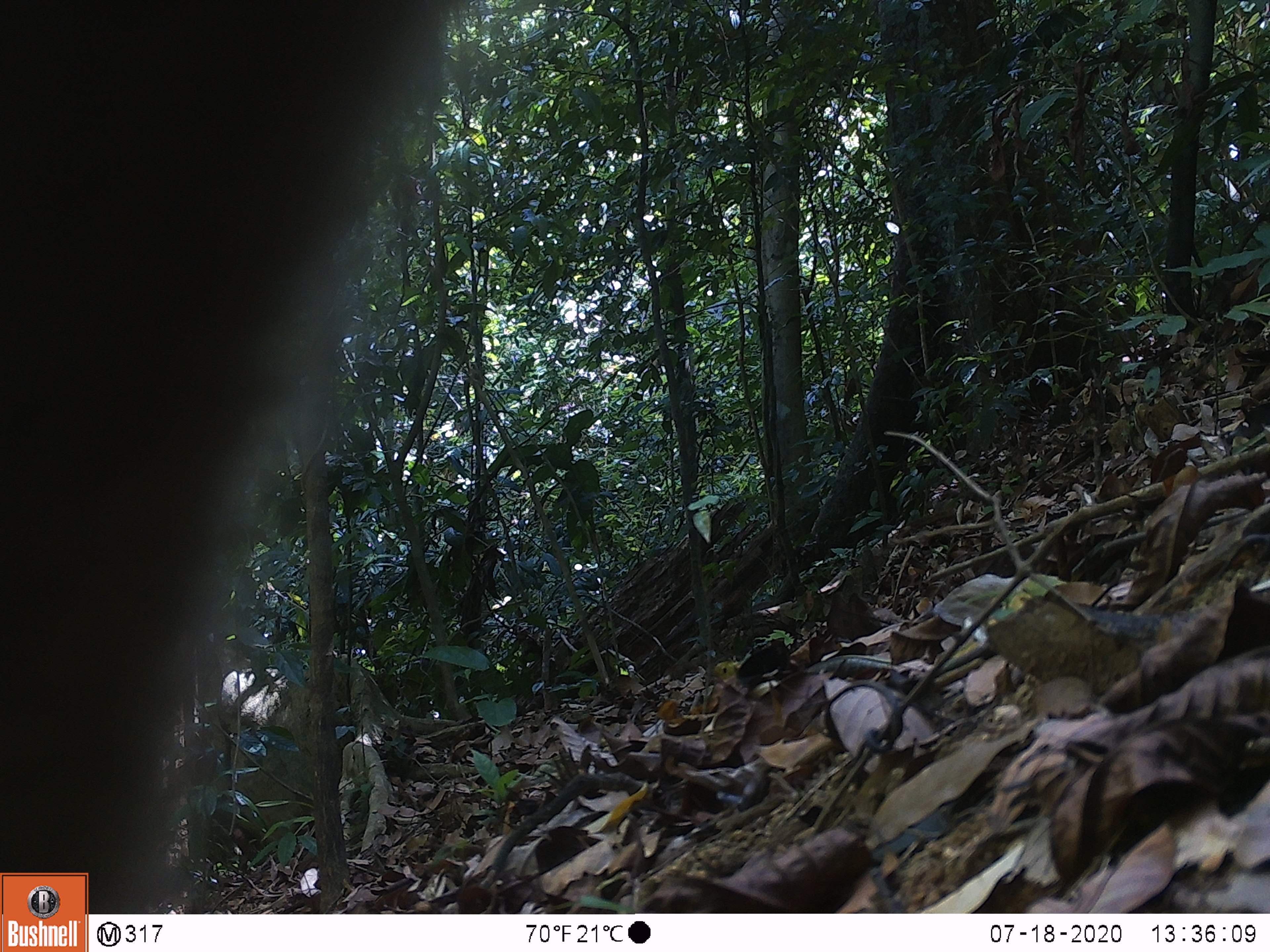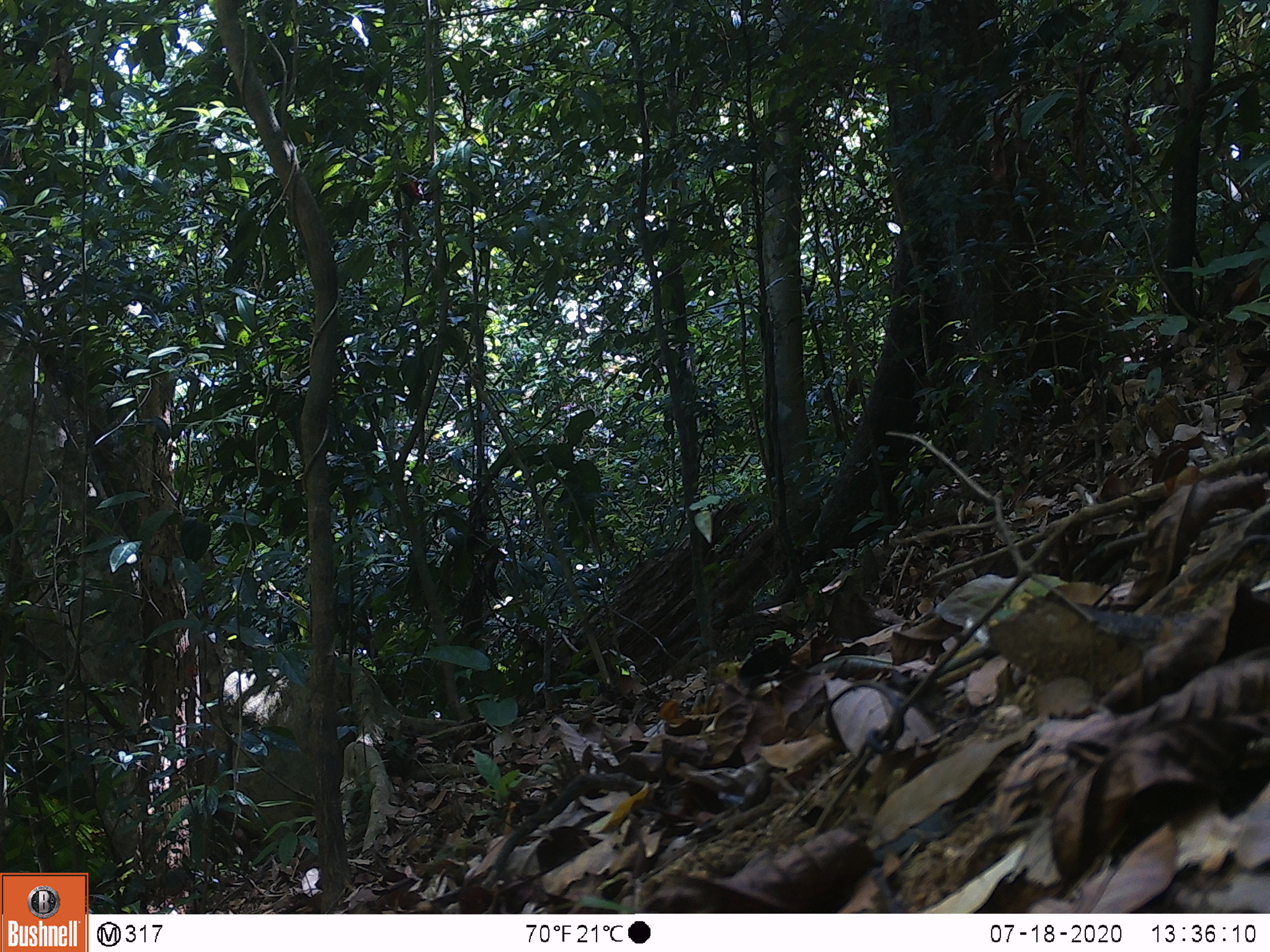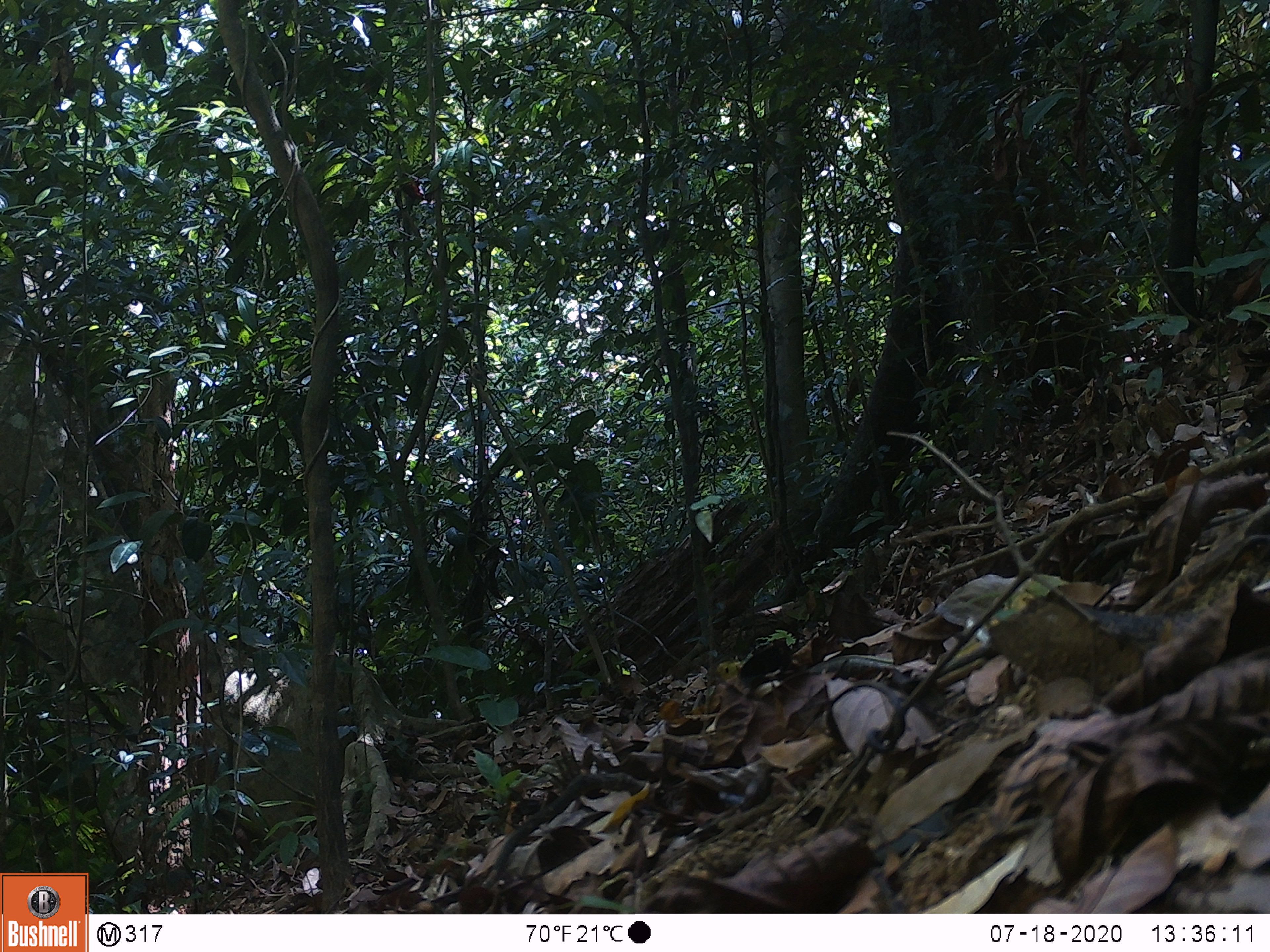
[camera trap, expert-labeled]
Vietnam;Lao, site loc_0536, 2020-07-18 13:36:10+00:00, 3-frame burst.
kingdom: Animalia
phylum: Chordata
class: Mammalia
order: Primates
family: Cercopithecidae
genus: Macaca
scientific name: Macaca nemestrina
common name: pig-tailed macaque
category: pig tailed macaque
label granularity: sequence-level